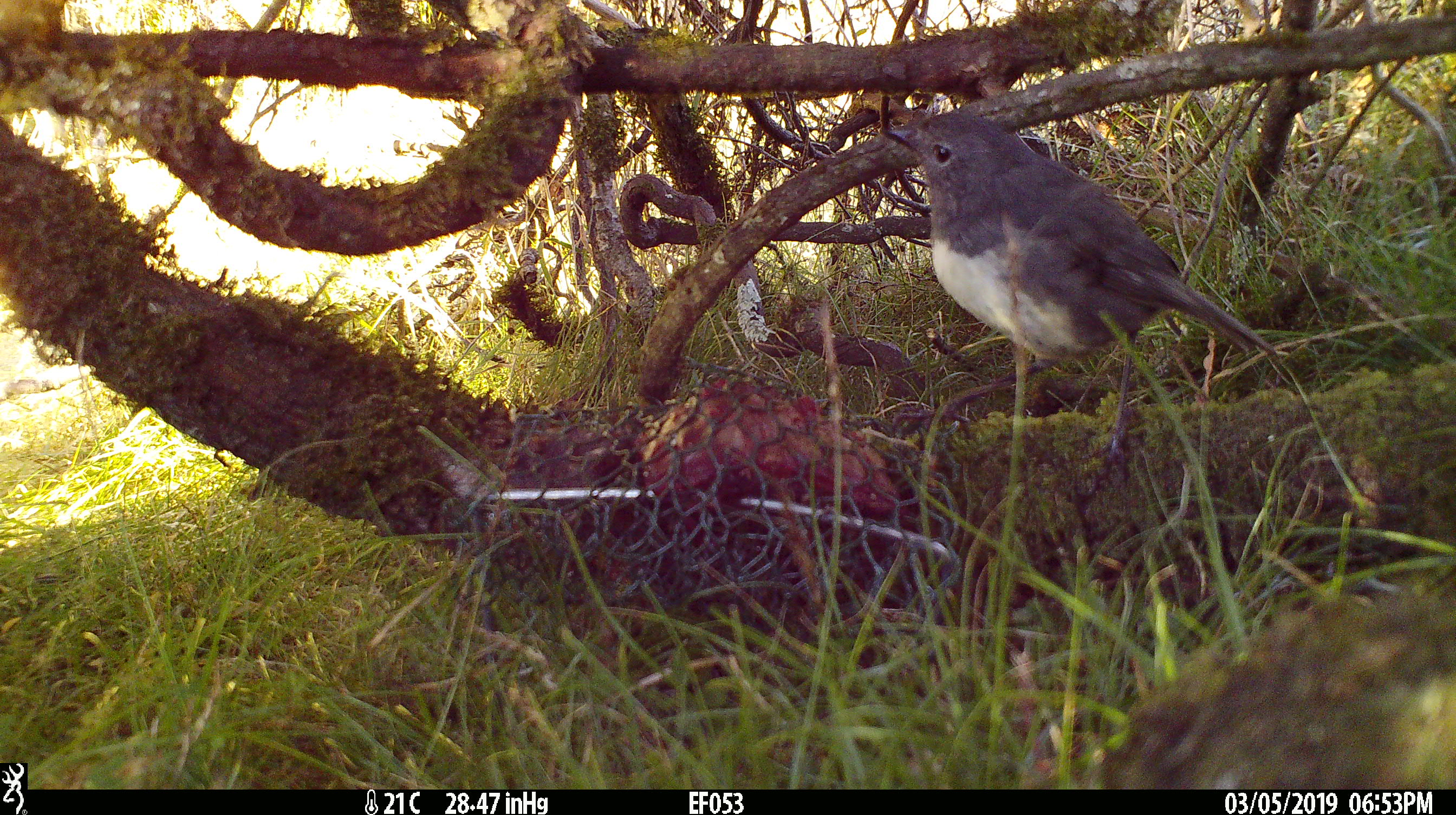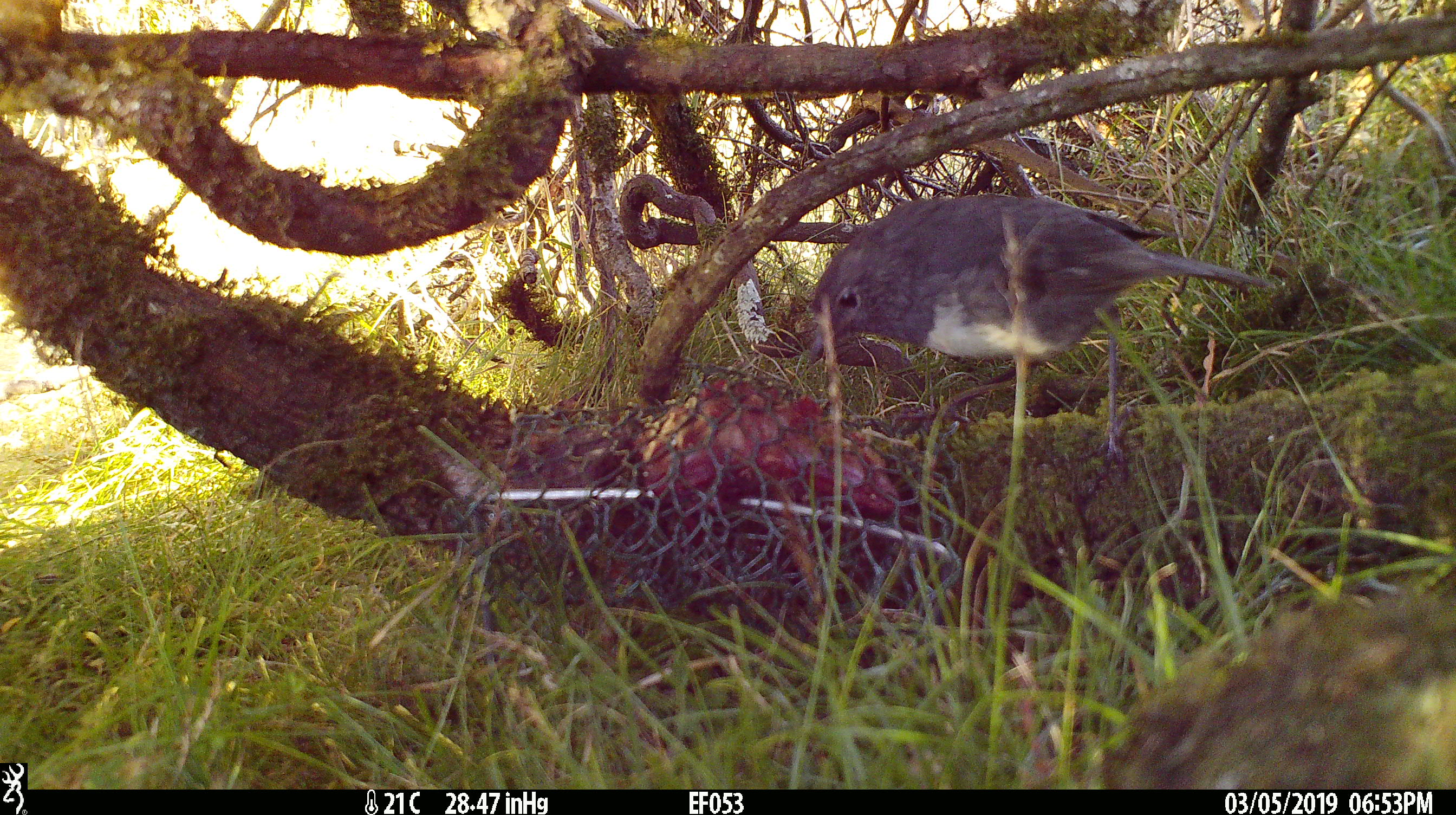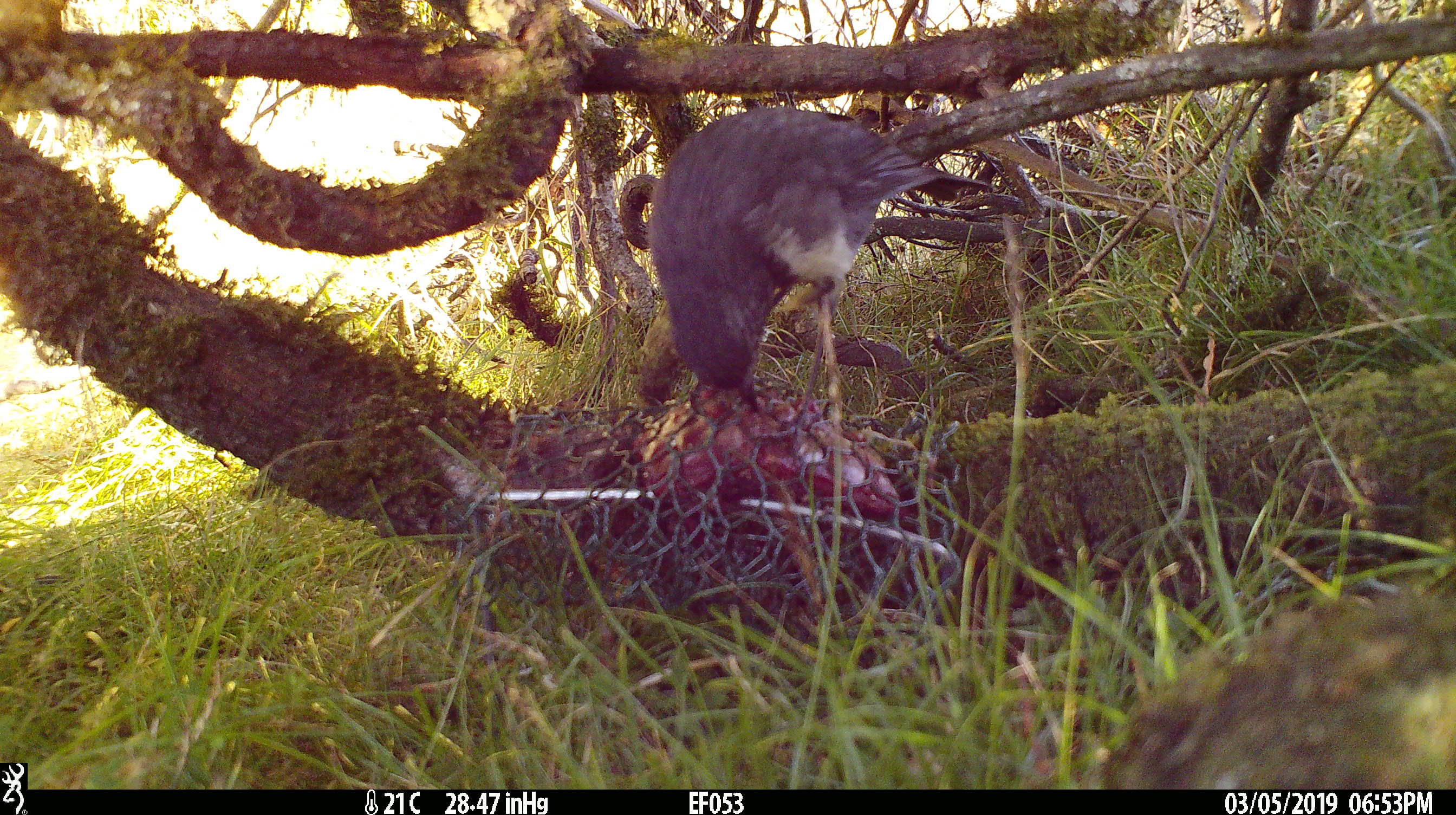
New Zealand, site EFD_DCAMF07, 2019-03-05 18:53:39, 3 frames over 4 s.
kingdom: Animalia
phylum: Chordata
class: Aves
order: Passeriformes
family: Petroicidae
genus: Petroica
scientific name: Petroica australis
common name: new zealand robin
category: robin